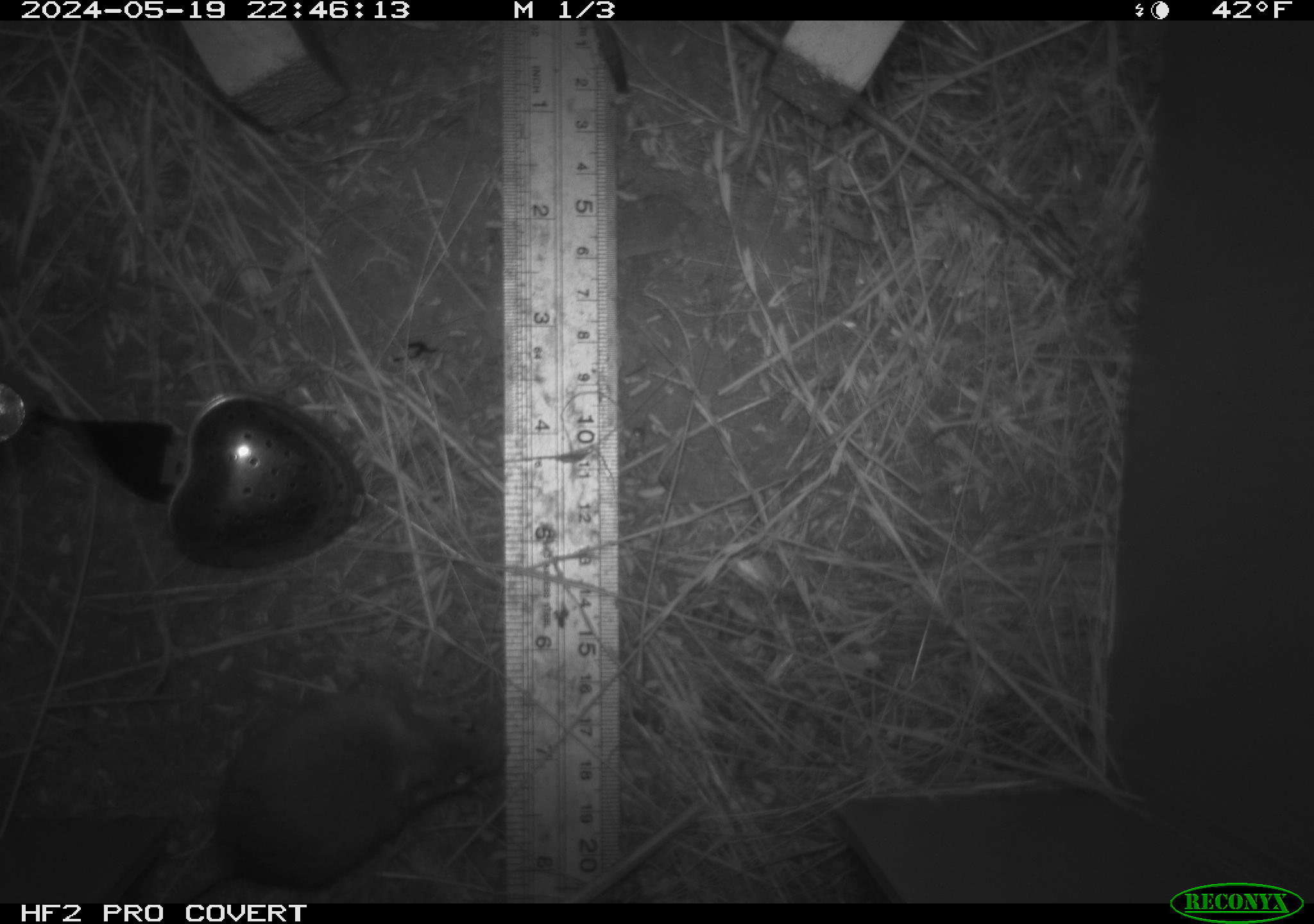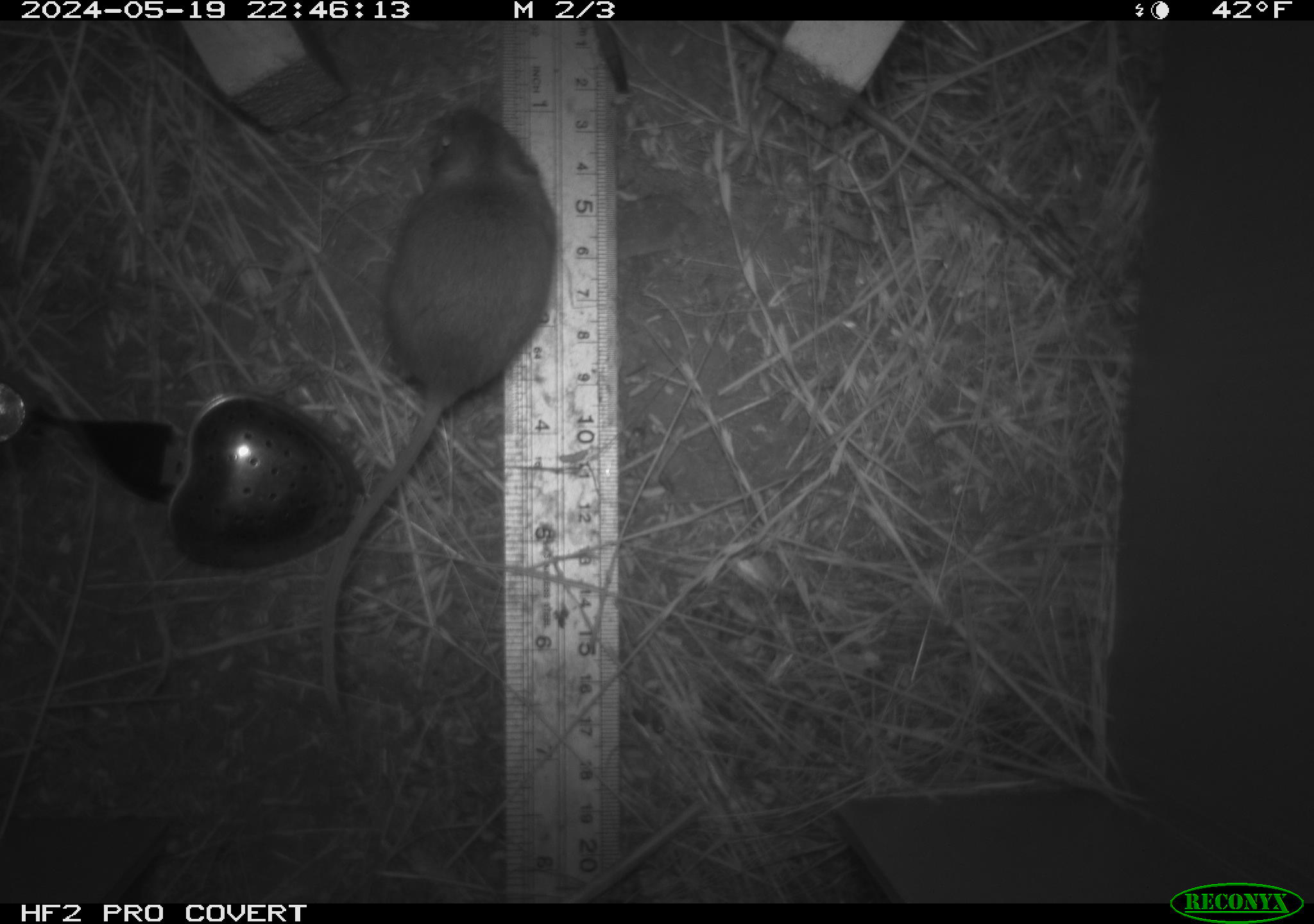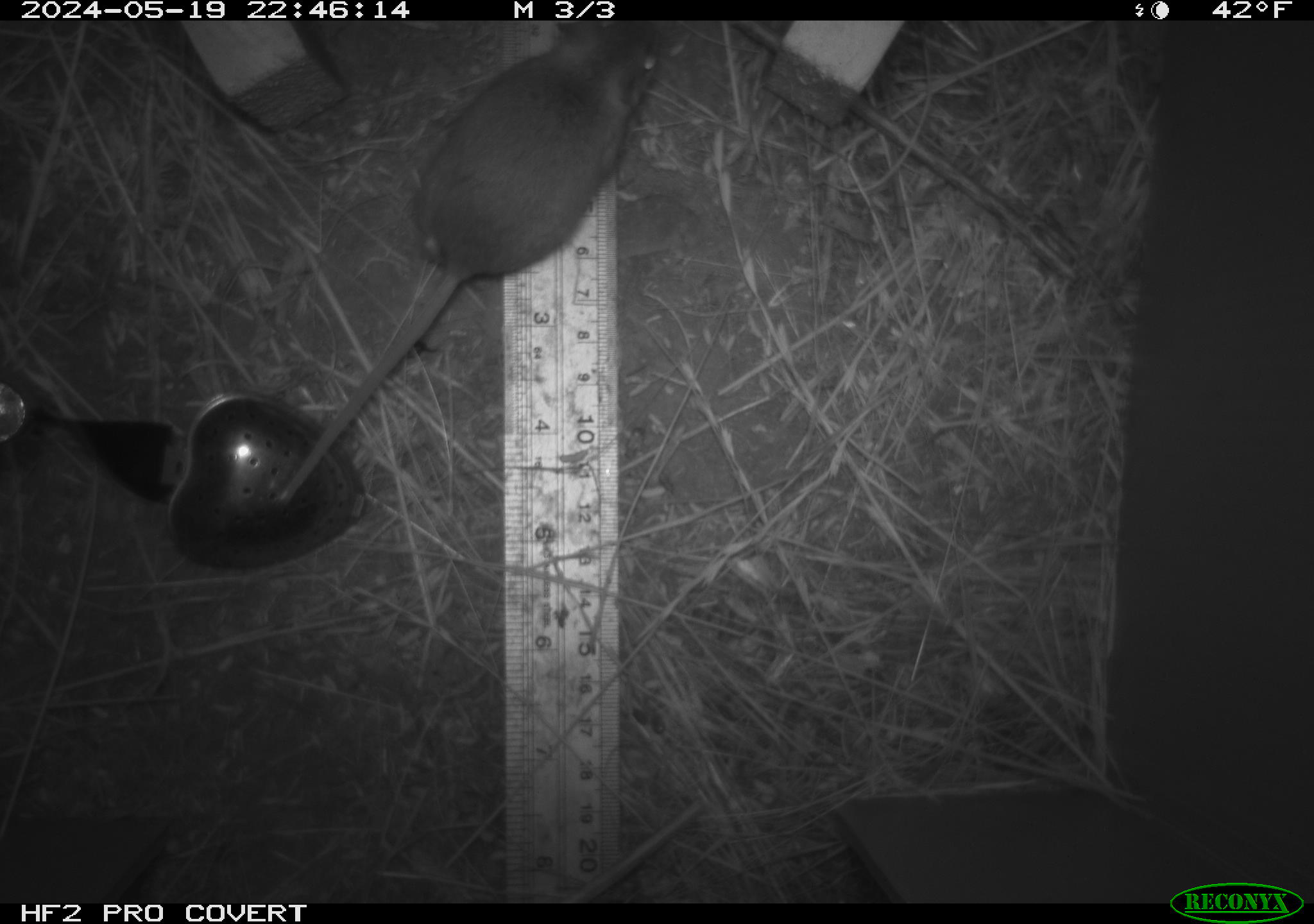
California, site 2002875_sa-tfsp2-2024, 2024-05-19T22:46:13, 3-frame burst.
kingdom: Animalia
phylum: Chordata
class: Mammalia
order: Rodentia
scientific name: Rodentia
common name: mouse species